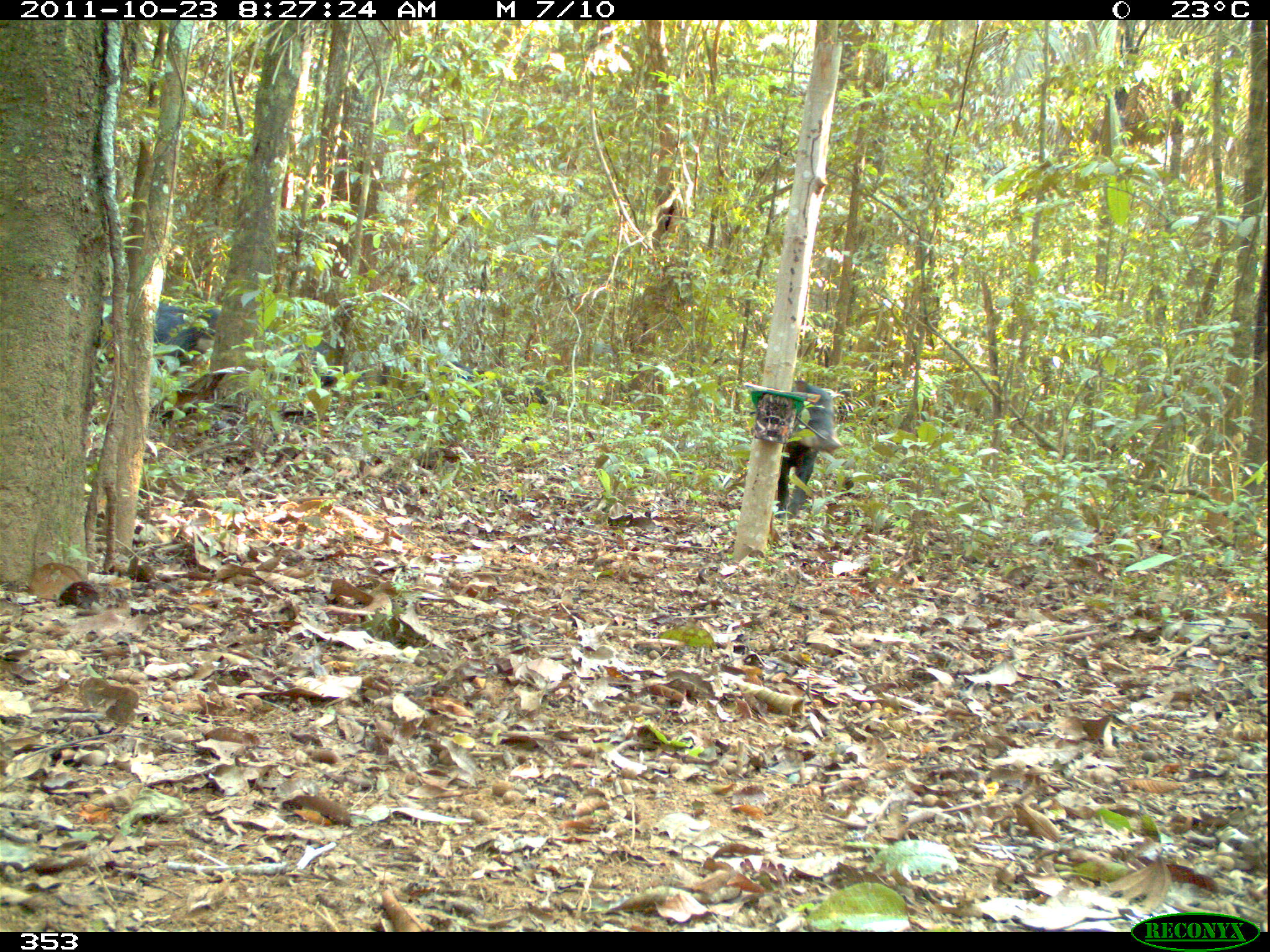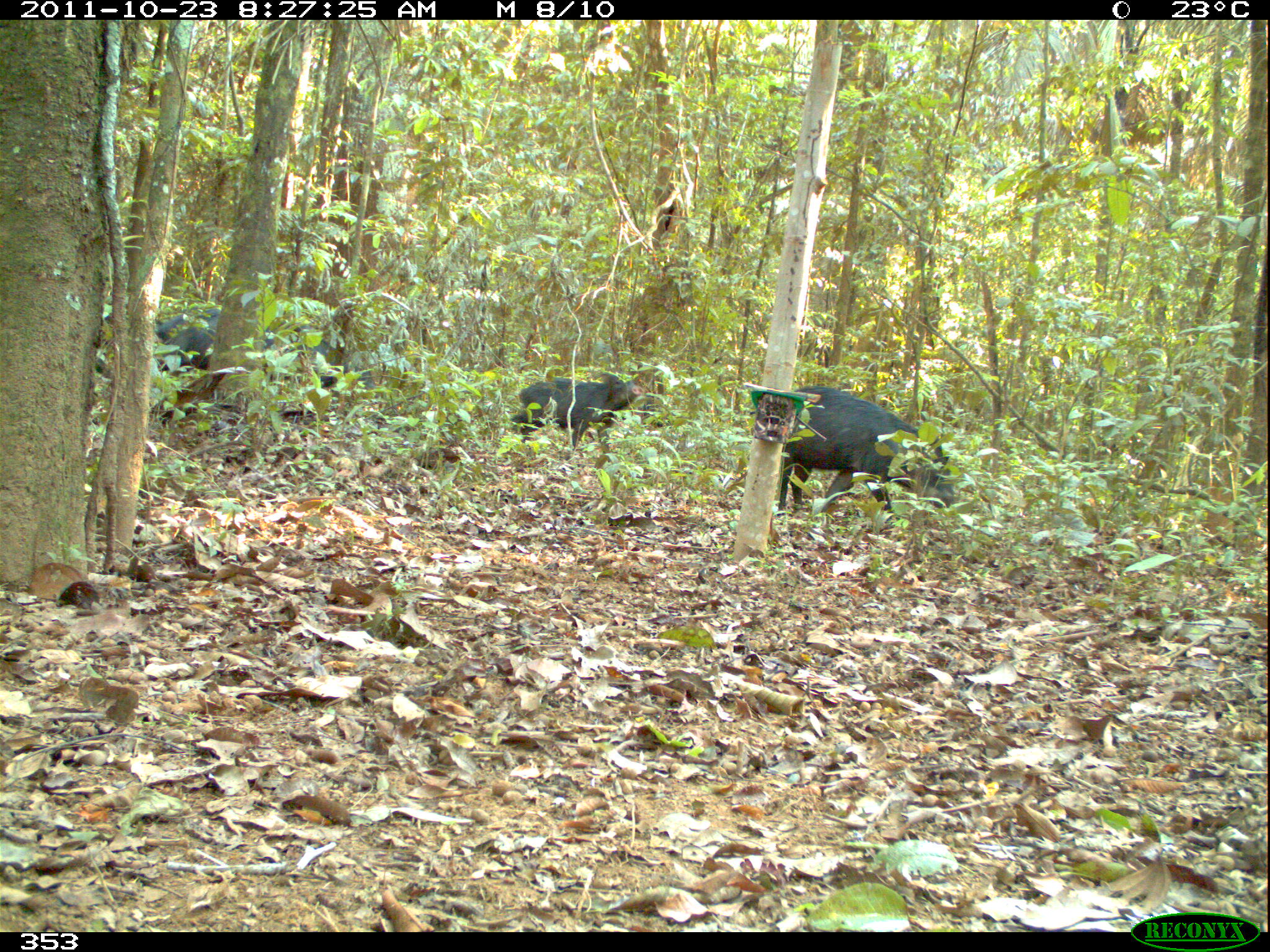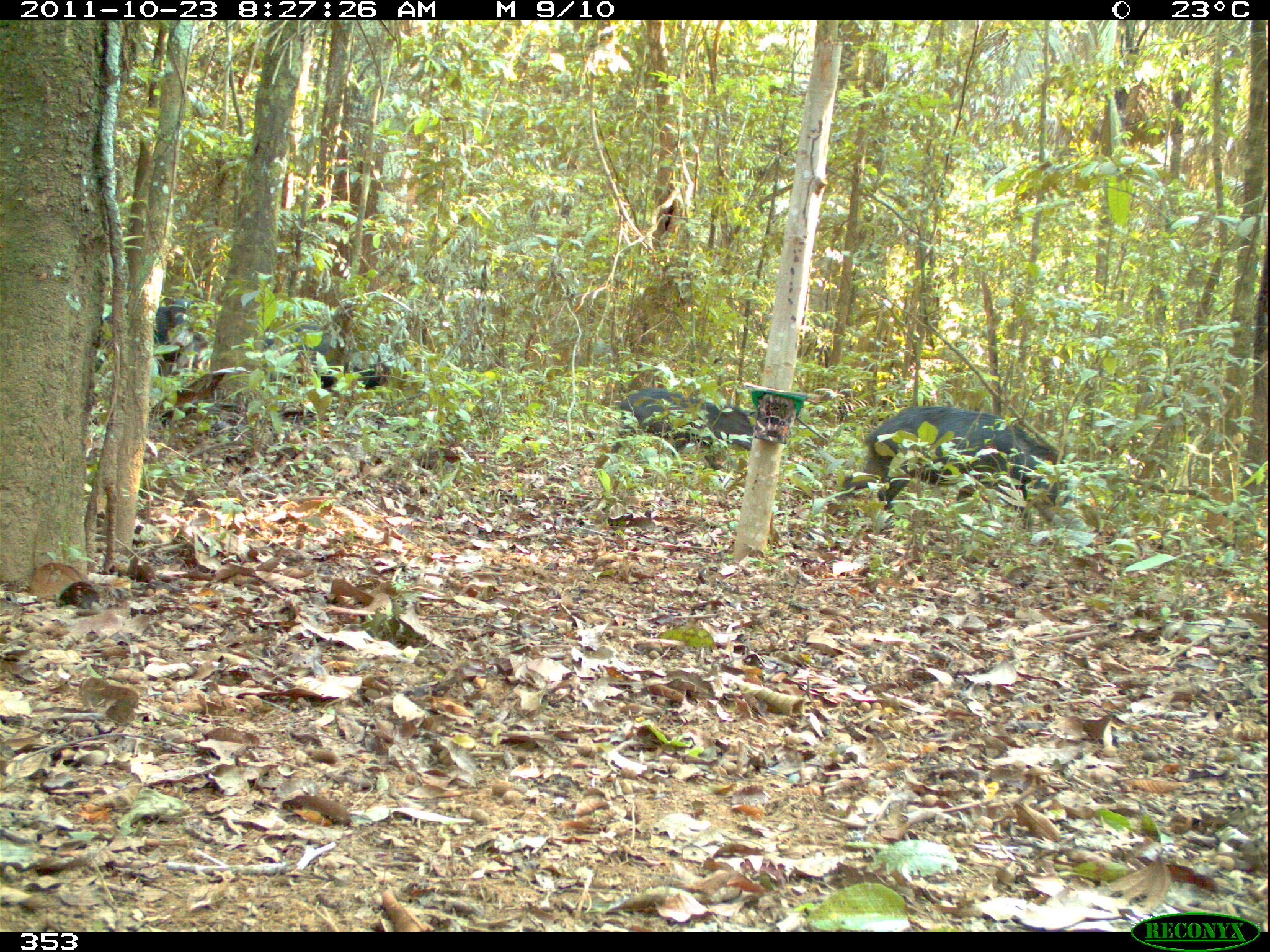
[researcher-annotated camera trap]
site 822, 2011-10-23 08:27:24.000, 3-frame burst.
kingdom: Animalia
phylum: Chordata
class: Mammalia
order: Artiodactyla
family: Tayassuidae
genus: Tayassu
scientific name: Tayassu pecari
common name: white-lipped peccary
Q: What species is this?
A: Tayassu pecari (white-lipped peccary).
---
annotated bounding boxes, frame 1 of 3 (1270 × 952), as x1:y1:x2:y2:
tayassu pecari: 773:378:845:522; 99:296:220:377